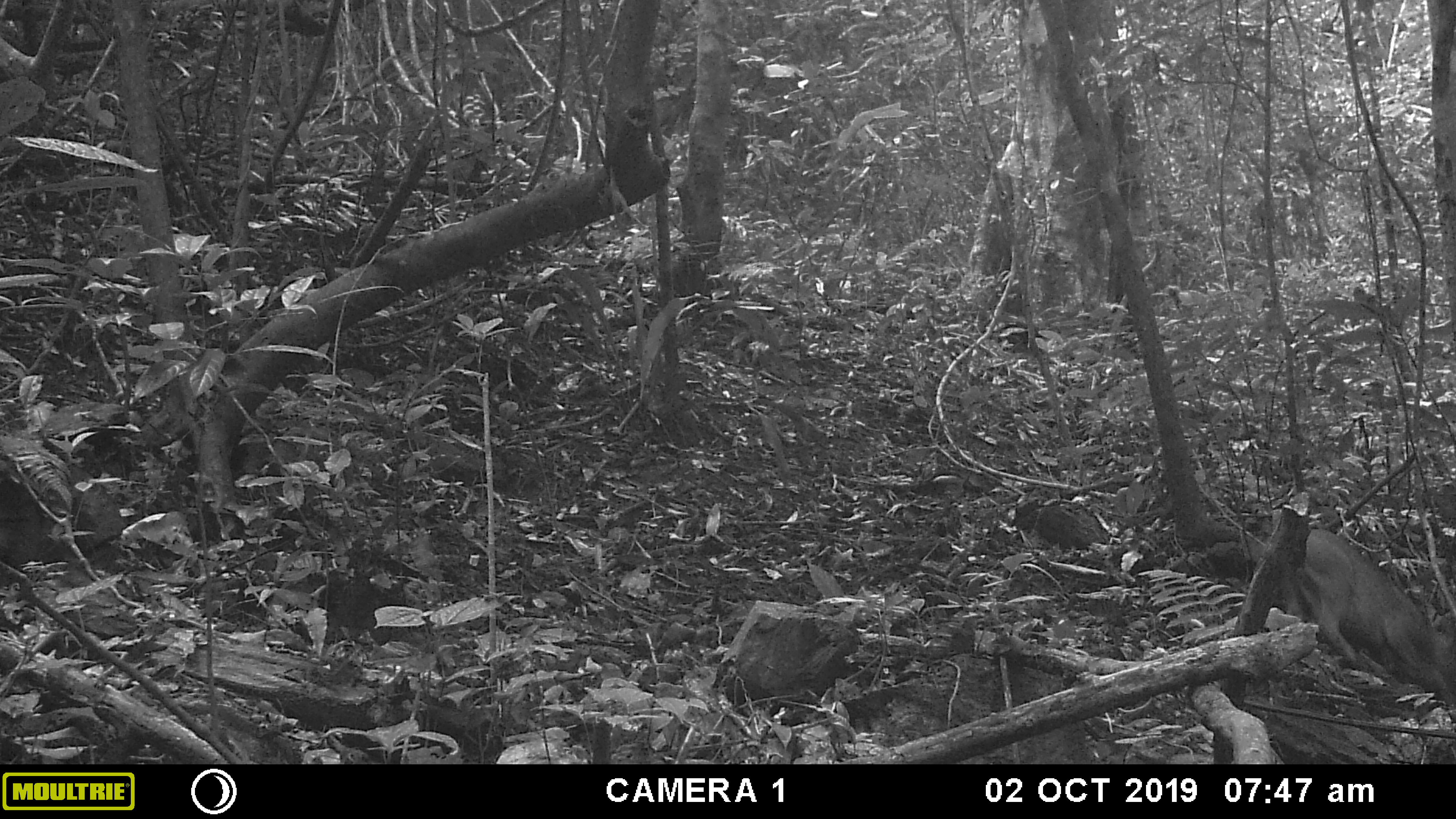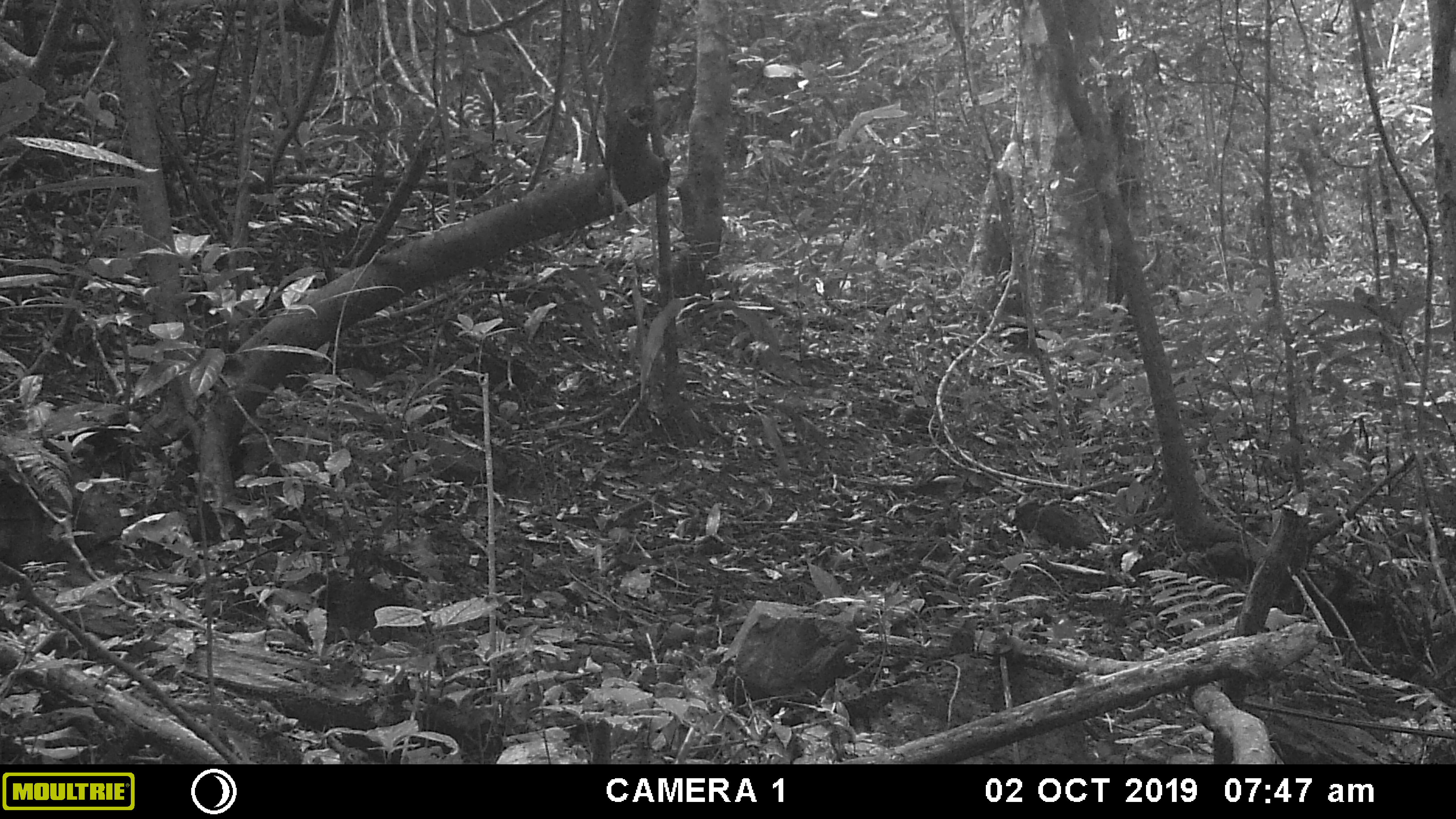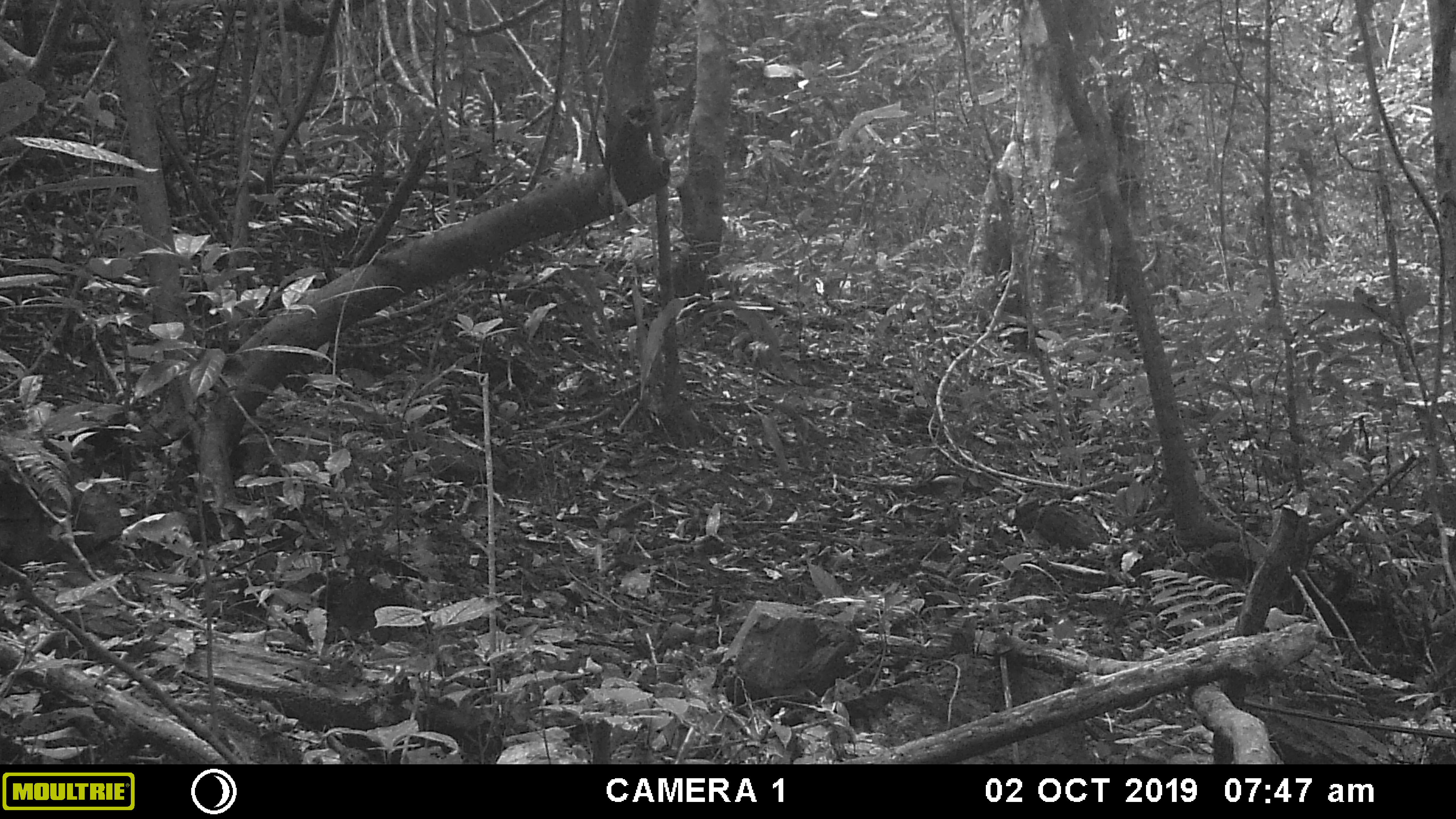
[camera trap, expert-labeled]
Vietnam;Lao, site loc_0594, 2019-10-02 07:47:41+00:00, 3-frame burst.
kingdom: Animalia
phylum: Chordata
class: Mammalia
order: Artiodactyla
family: Suidae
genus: Sus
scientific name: Sus scrofa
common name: eurasian wild pig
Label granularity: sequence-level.